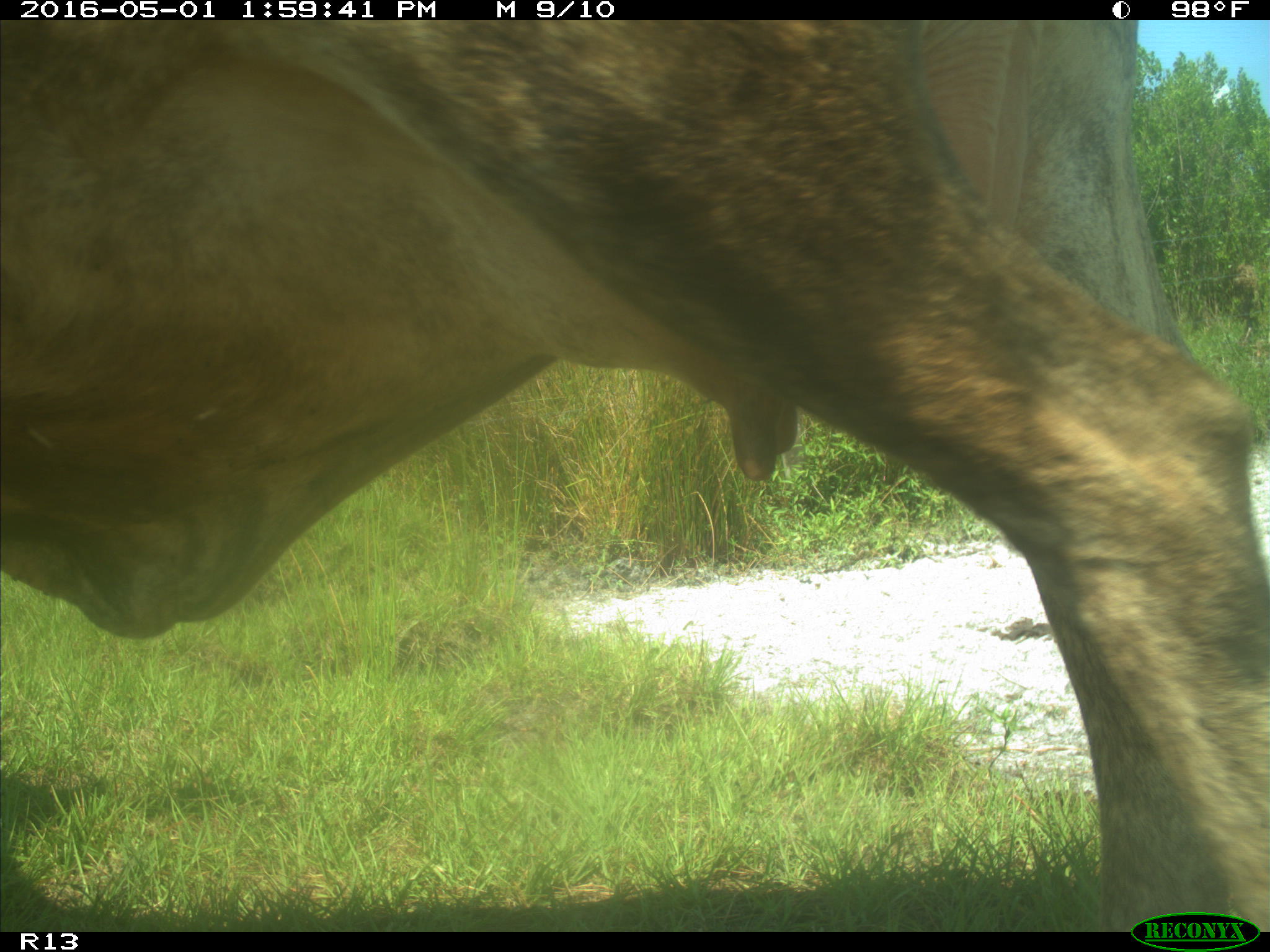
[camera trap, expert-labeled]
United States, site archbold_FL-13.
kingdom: Animalia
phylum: Chordata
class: Mammalia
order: Artiodactyla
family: Bovidae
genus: Bos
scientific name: Bos taurus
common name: domestic cow